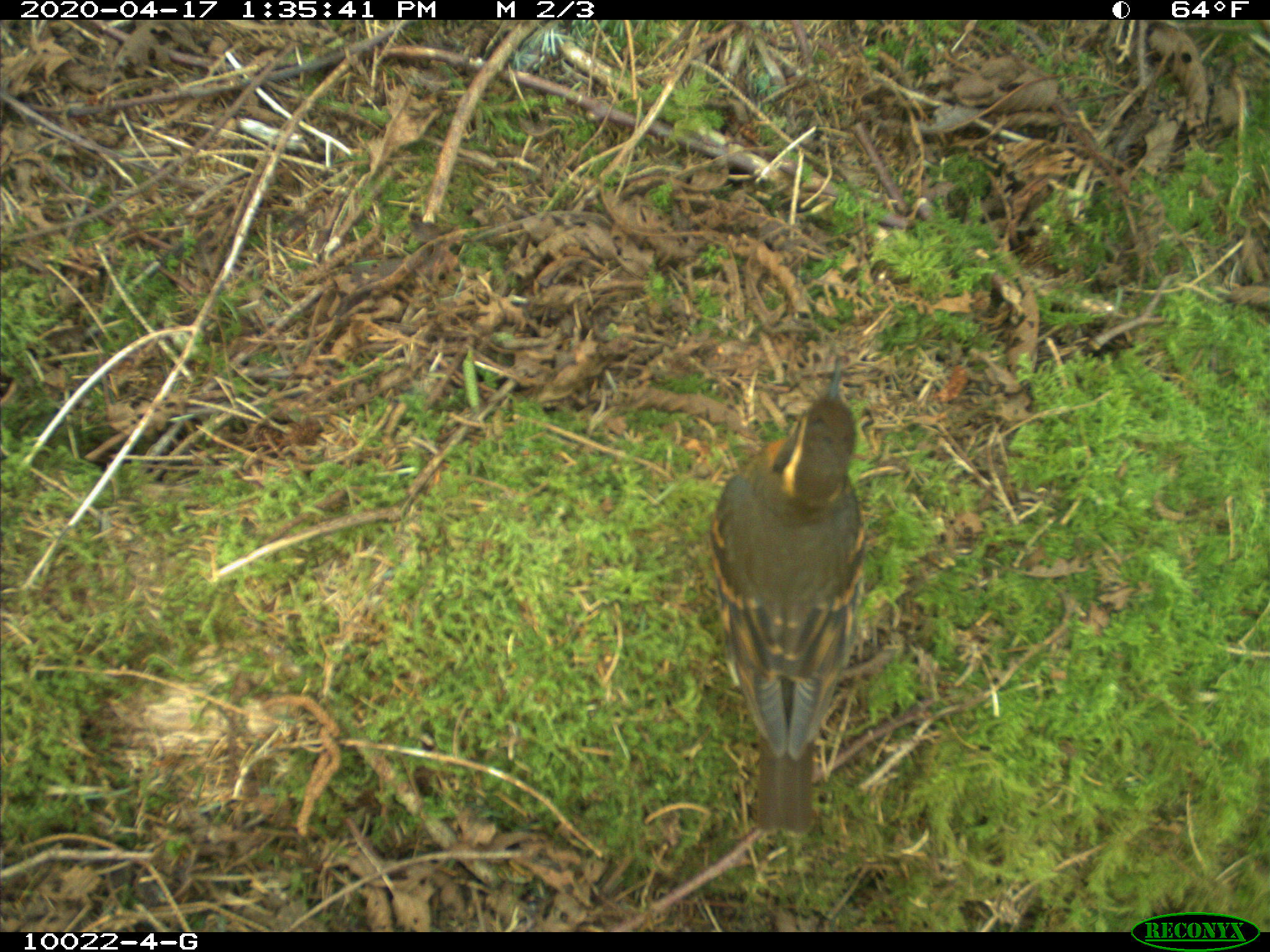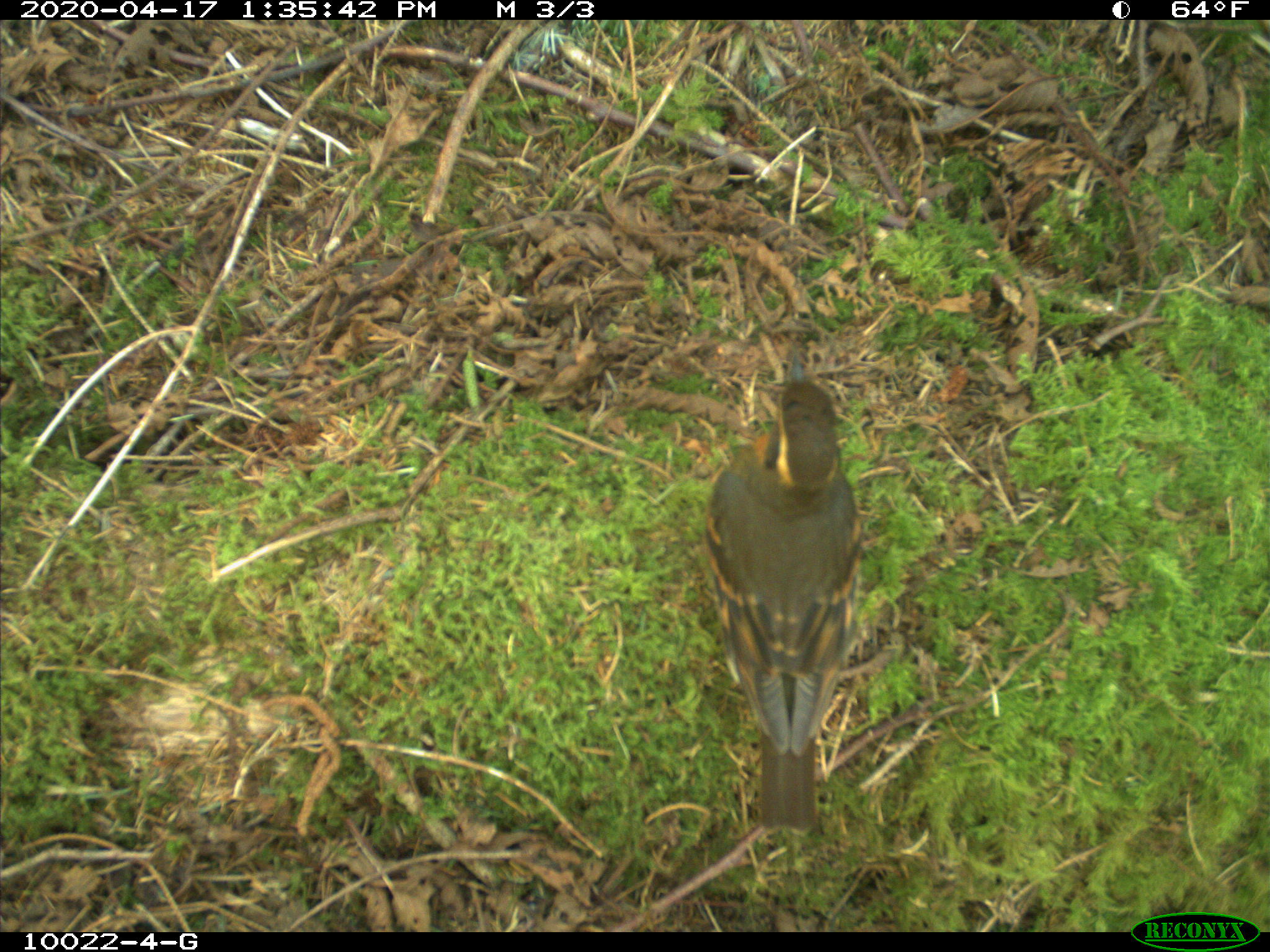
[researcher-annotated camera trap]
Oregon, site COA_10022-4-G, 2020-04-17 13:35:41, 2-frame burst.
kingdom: Animalia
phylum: Chordata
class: Aves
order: Passeriformes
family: Turdidae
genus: Ixoreus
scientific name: Ixoreus naevius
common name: varied thrush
Varied thrush (Ixoreus naevius).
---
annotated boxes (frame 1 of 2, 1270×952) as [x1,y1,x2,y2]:
varied thrush: [716,350,859,831]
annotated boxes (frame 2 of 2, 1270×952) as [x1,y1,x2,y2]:
varied thrush: [698,350,855,829]